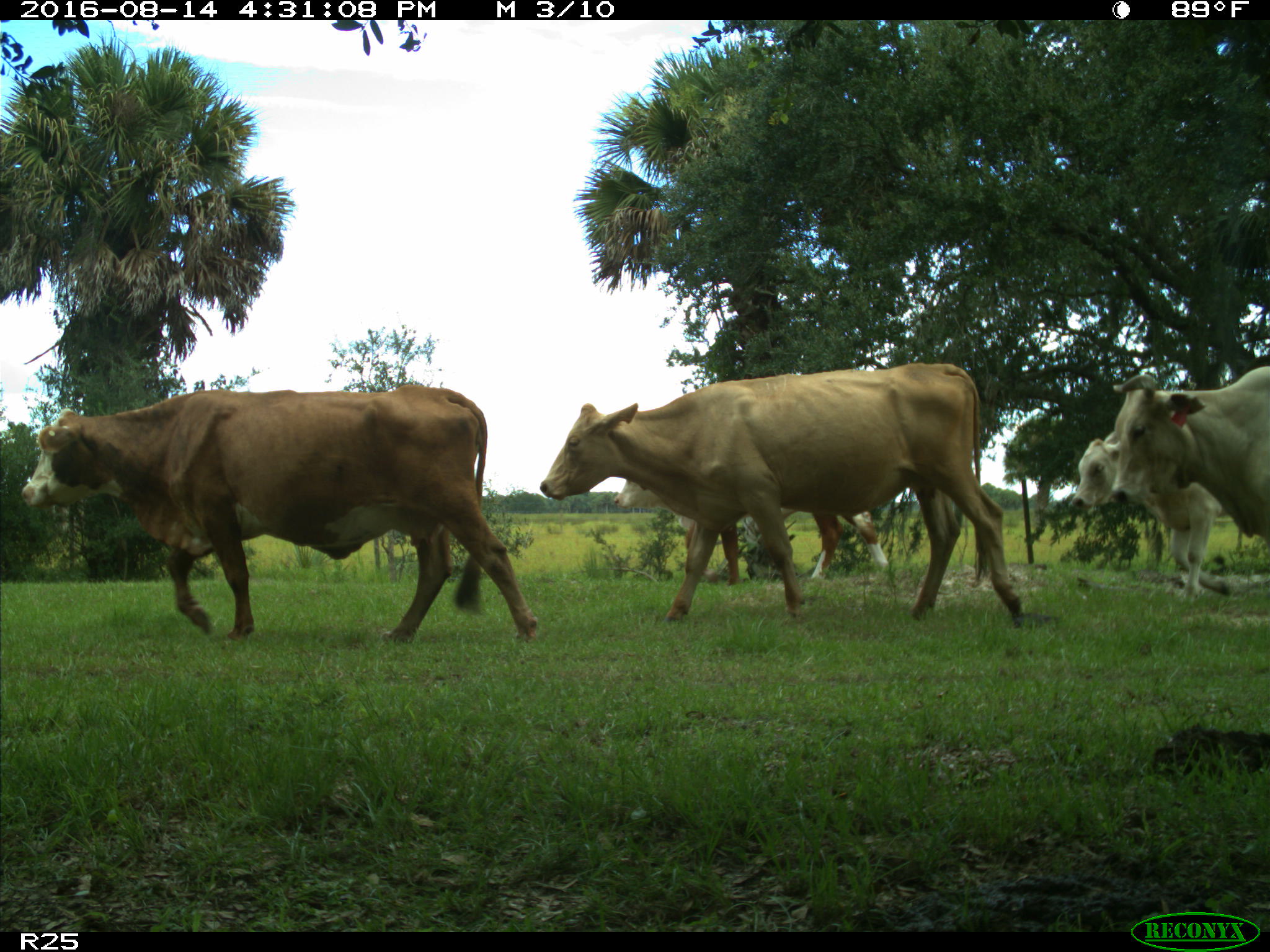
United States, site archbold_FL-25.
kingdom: Animalia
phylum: Chordata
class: Mammalia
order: Artiodactyla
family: Bovidae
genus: Bos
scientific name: Bos taurus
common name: domestic cow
Bos taurus (domestic cow).